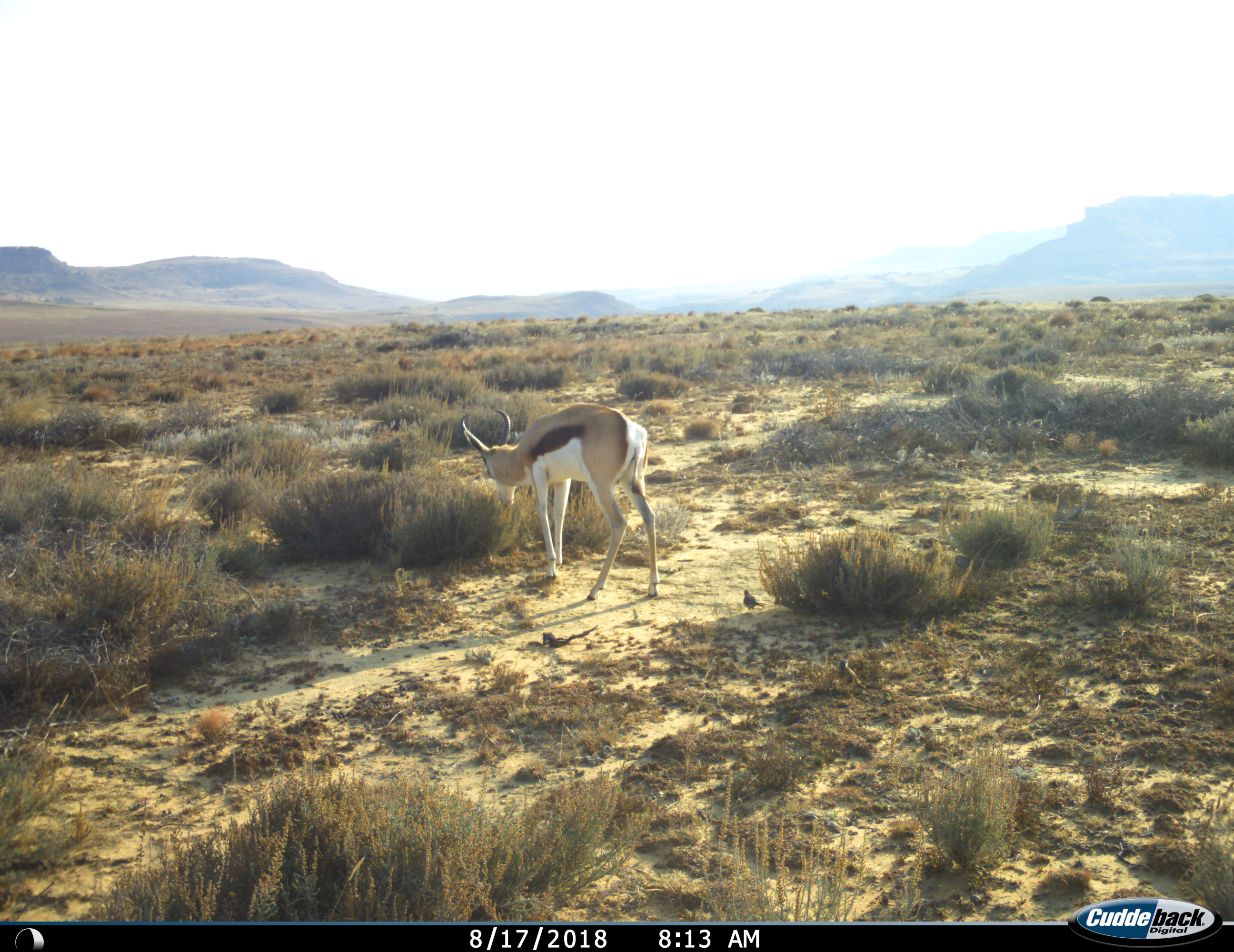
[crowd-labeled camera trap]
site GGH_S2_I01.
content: unidentified animal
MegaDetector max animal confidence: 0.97